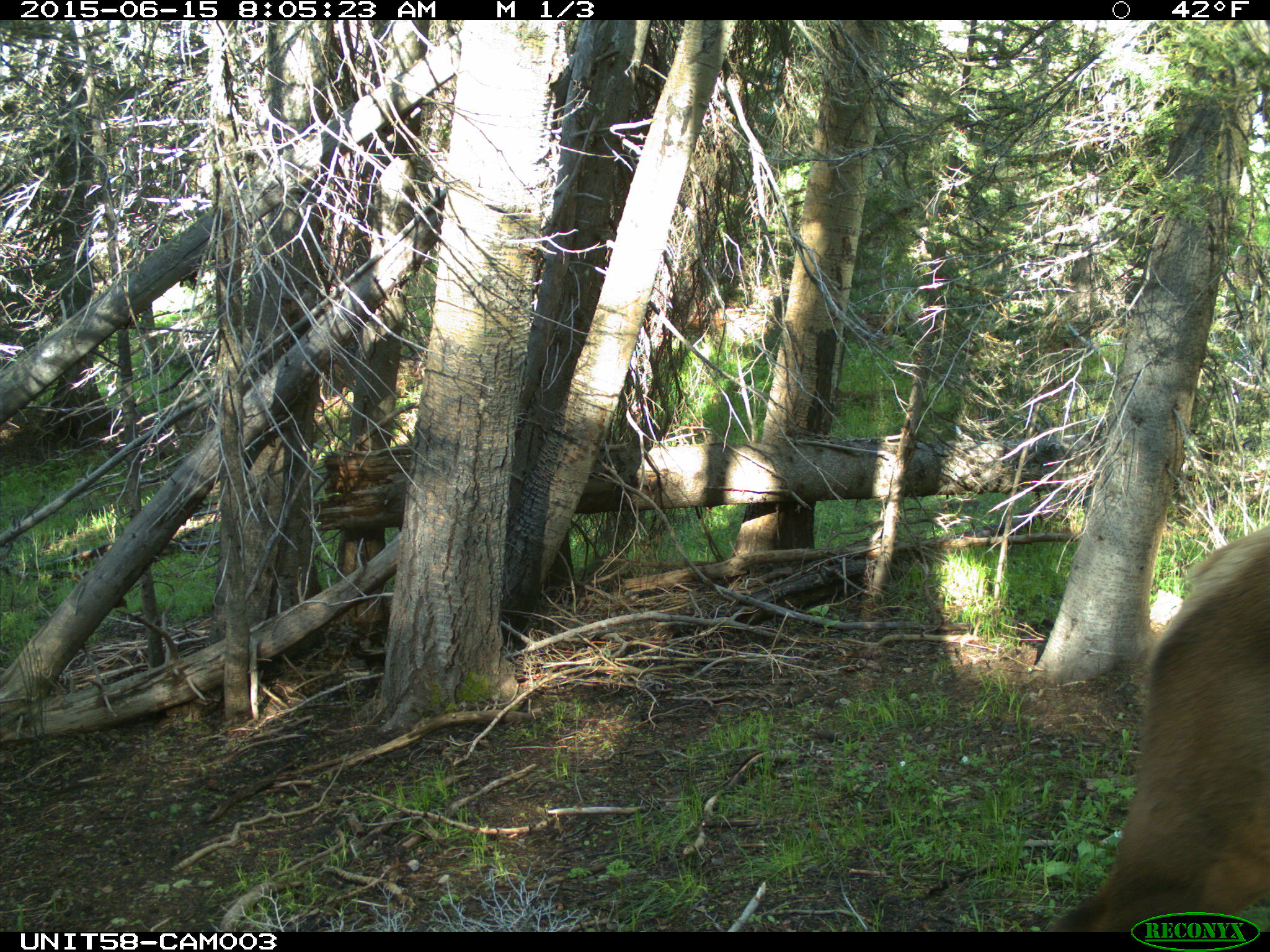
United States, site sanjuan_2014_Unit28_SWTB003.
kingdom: Animalia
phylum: Chordata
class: Mammalia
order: Artiodactyla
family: Cervidae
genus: Cervus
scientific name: Cervus elaphus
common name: red deer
Cervus elaphus (red deer).